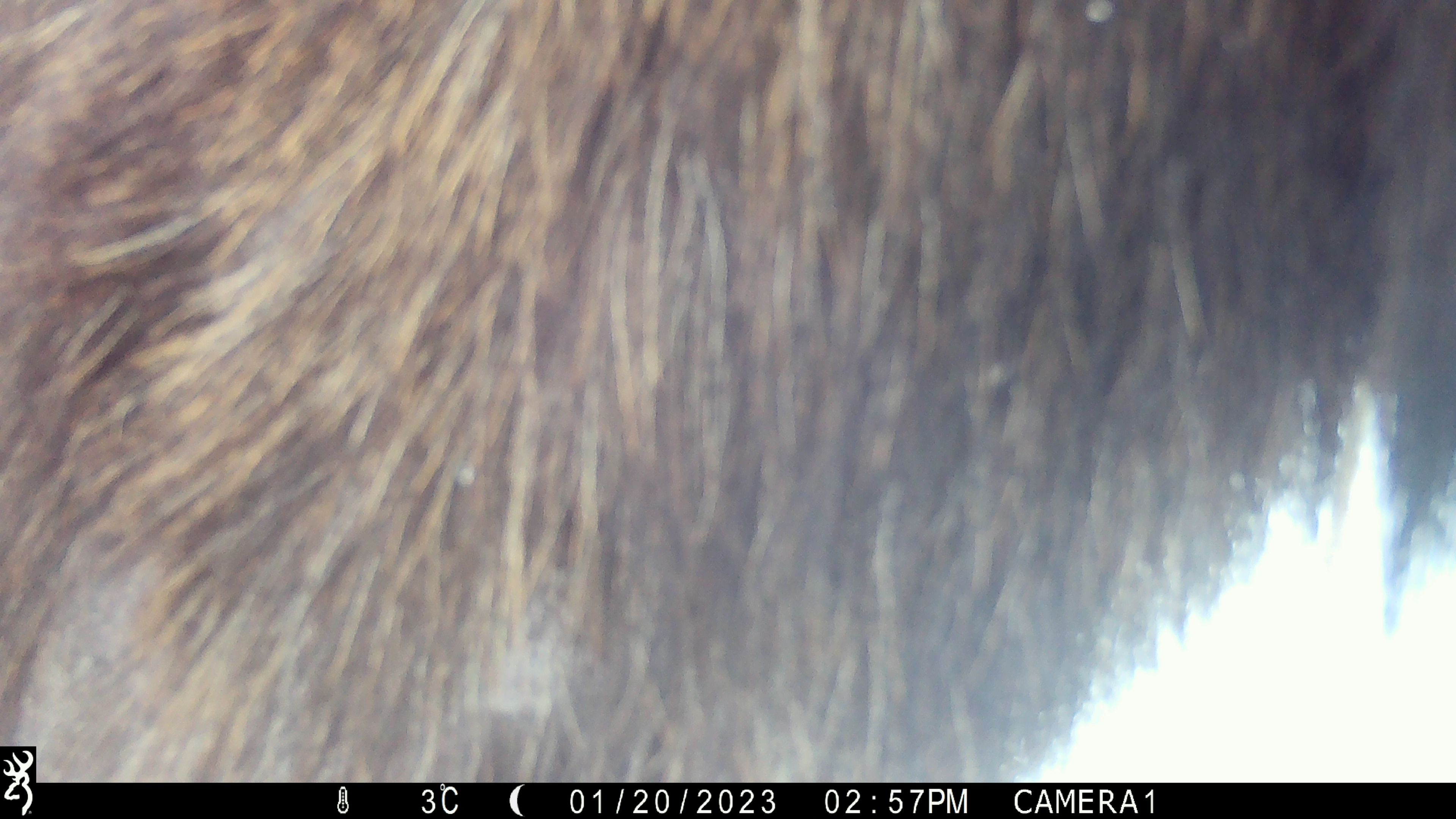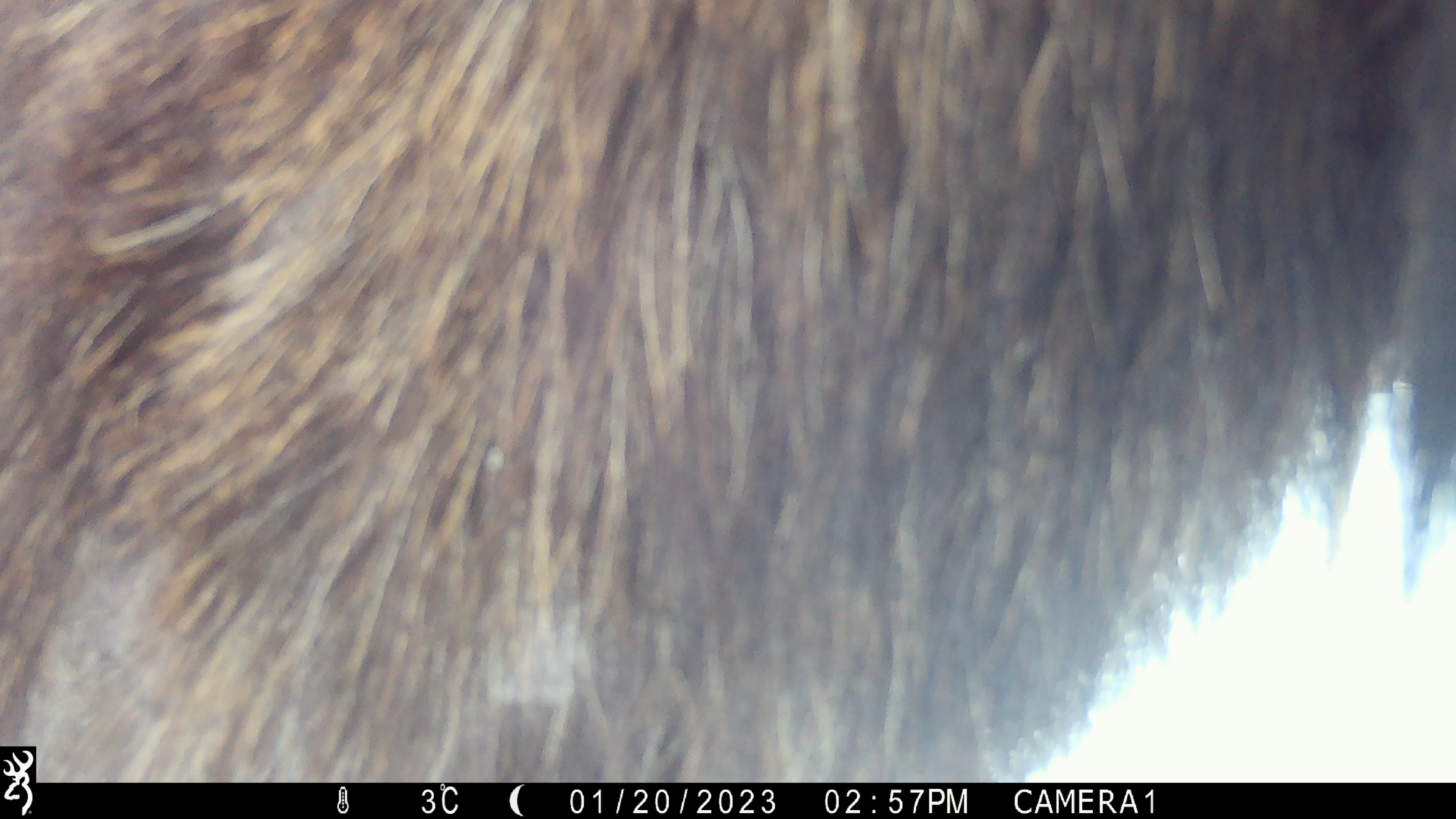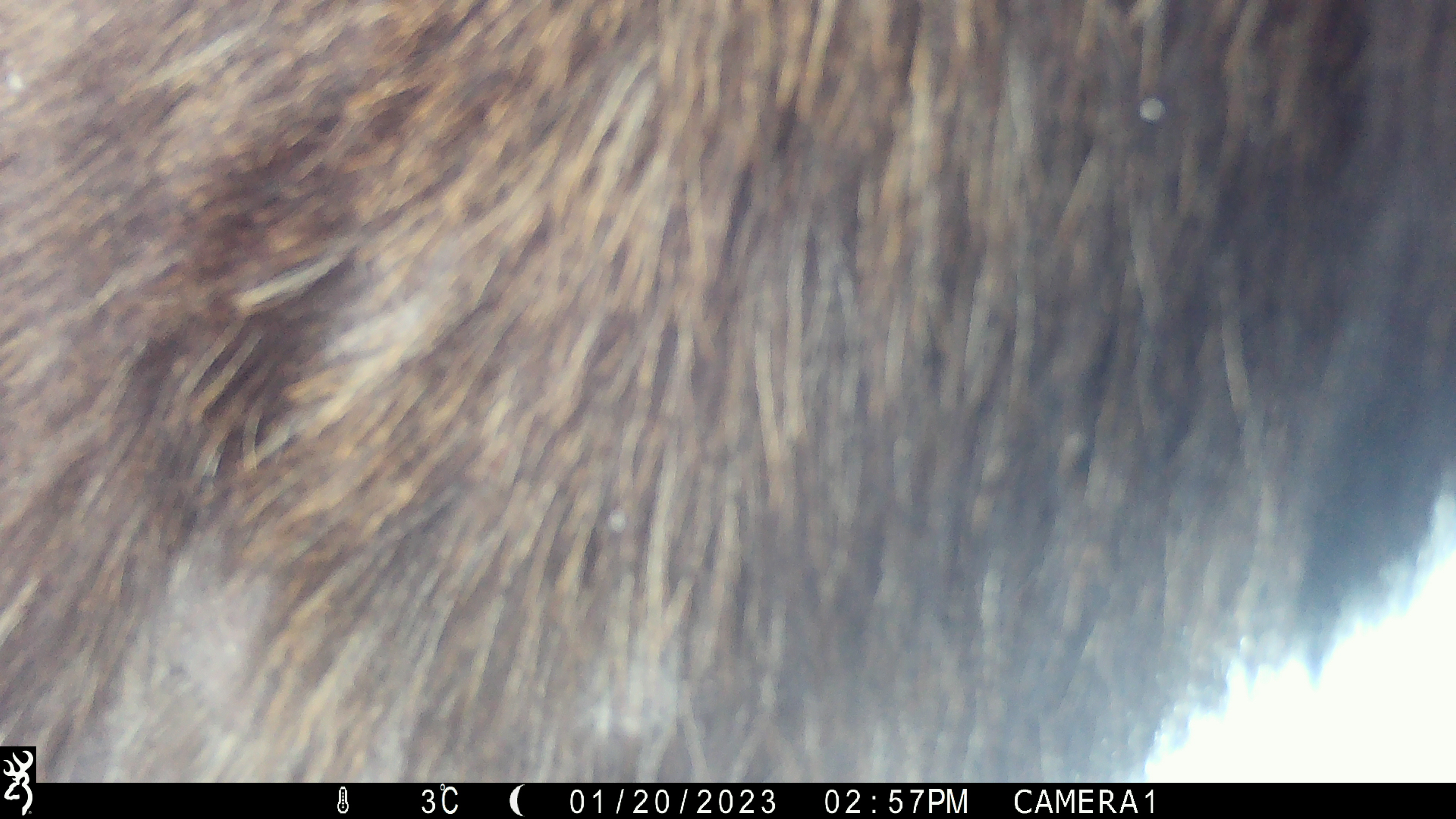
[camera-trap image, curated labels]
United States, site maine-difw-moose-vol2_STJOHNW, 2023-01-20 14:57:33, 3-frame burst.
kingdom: Animalia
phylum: Chordata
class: Mammalia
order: Artiodactyla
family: Cervidae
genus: Alces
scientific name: Alces alces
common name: moose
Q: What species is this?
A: Moose (Alces alces).